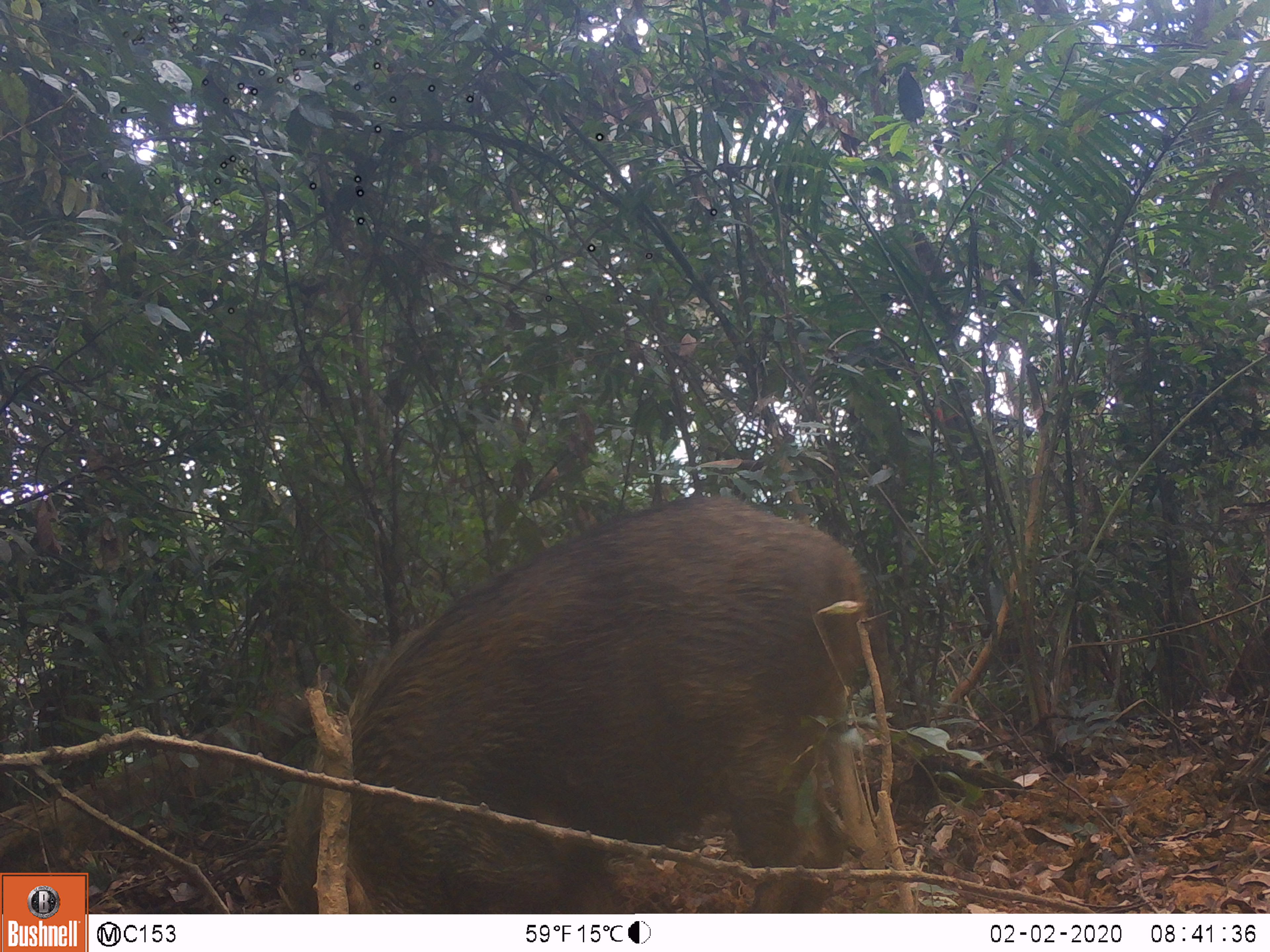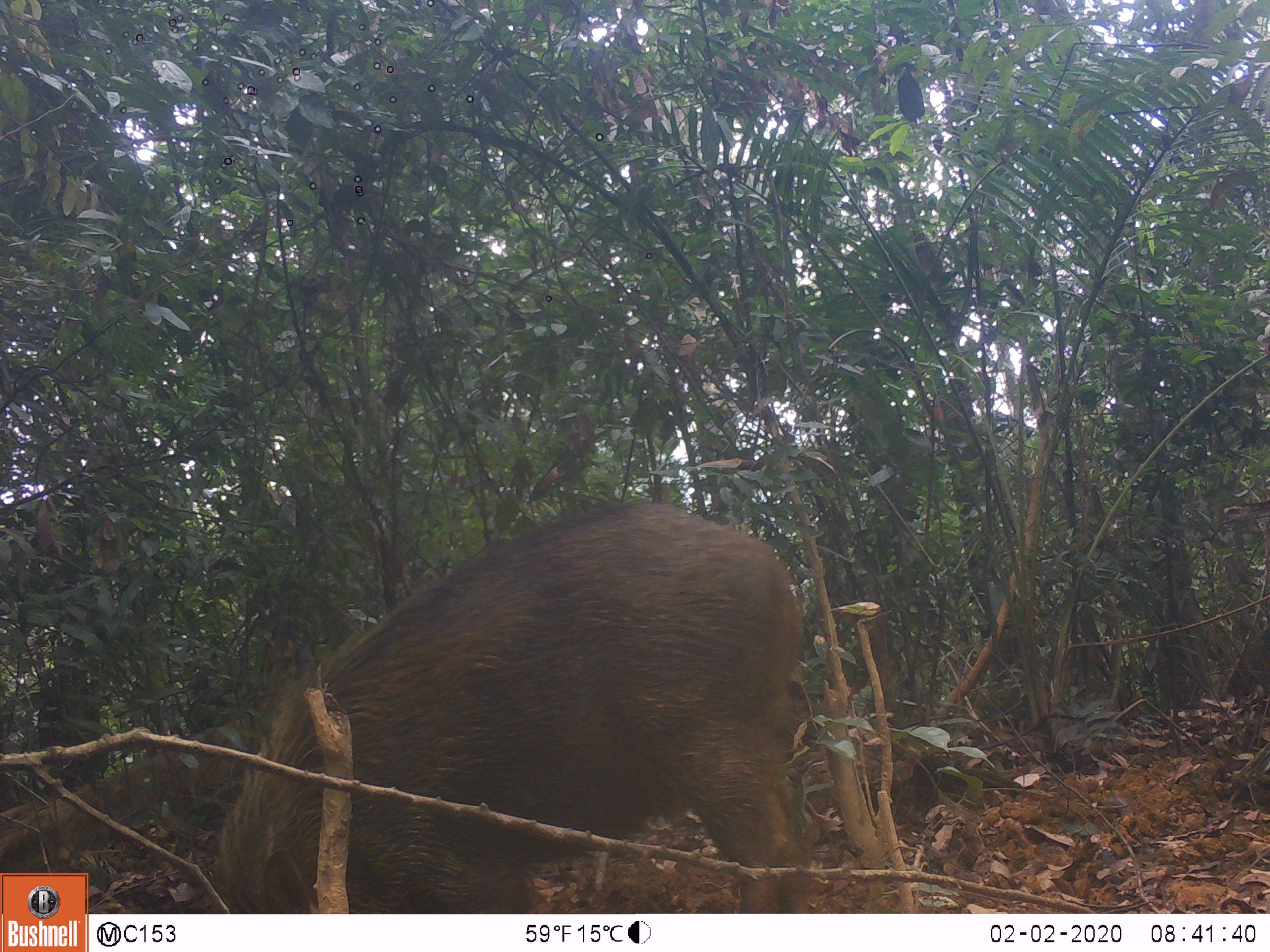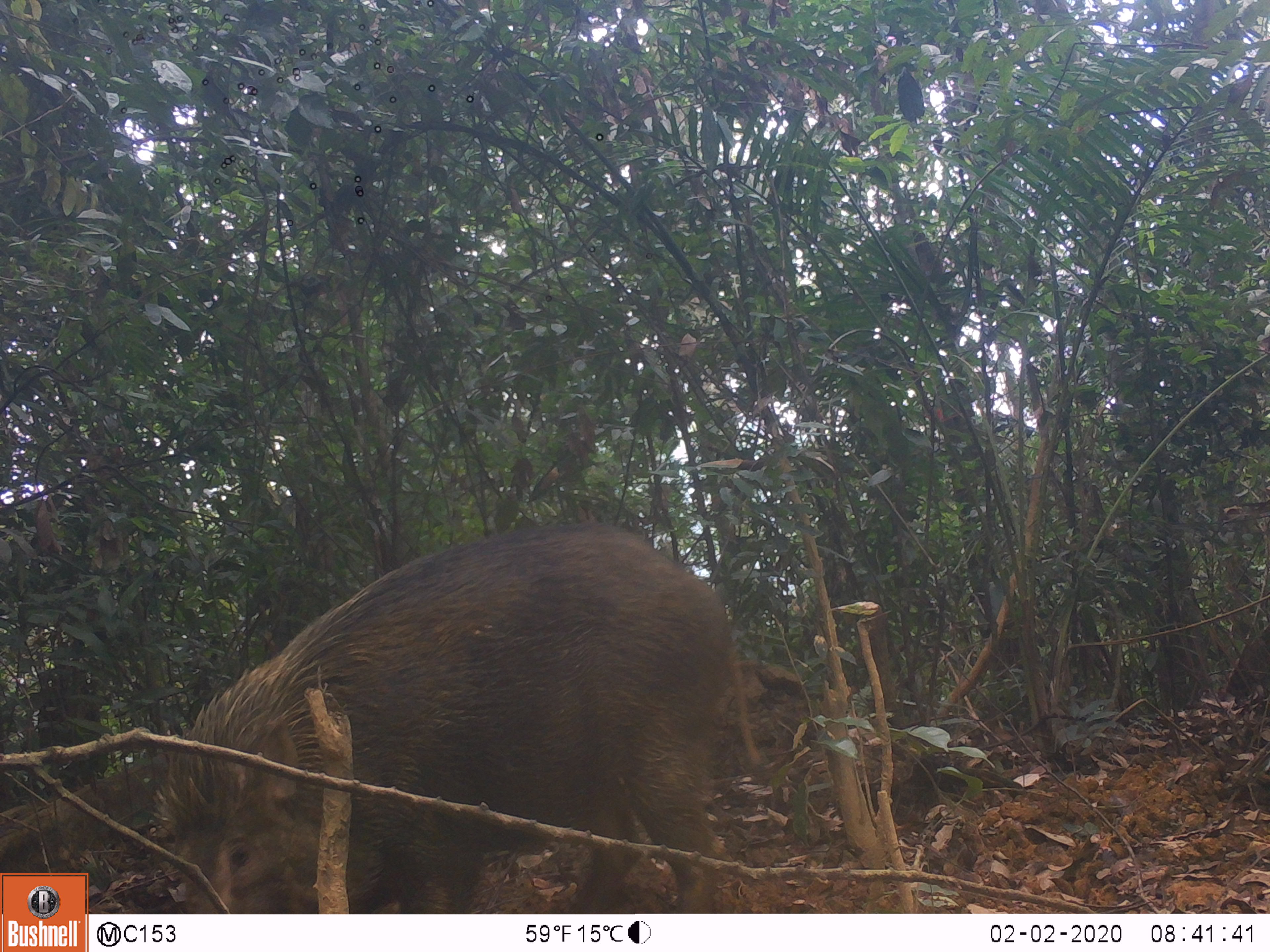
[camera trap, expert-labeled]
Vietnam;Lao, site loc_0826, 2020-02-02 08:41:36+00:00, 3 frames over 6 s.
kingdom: Animalia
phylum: Chordata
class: Mammalia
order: Artiodactyla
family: Suidae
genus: Sus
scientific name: Sus scrofa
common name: eurasian wild pig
Eurasian wild pig (Sus scrofa). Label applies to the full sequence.